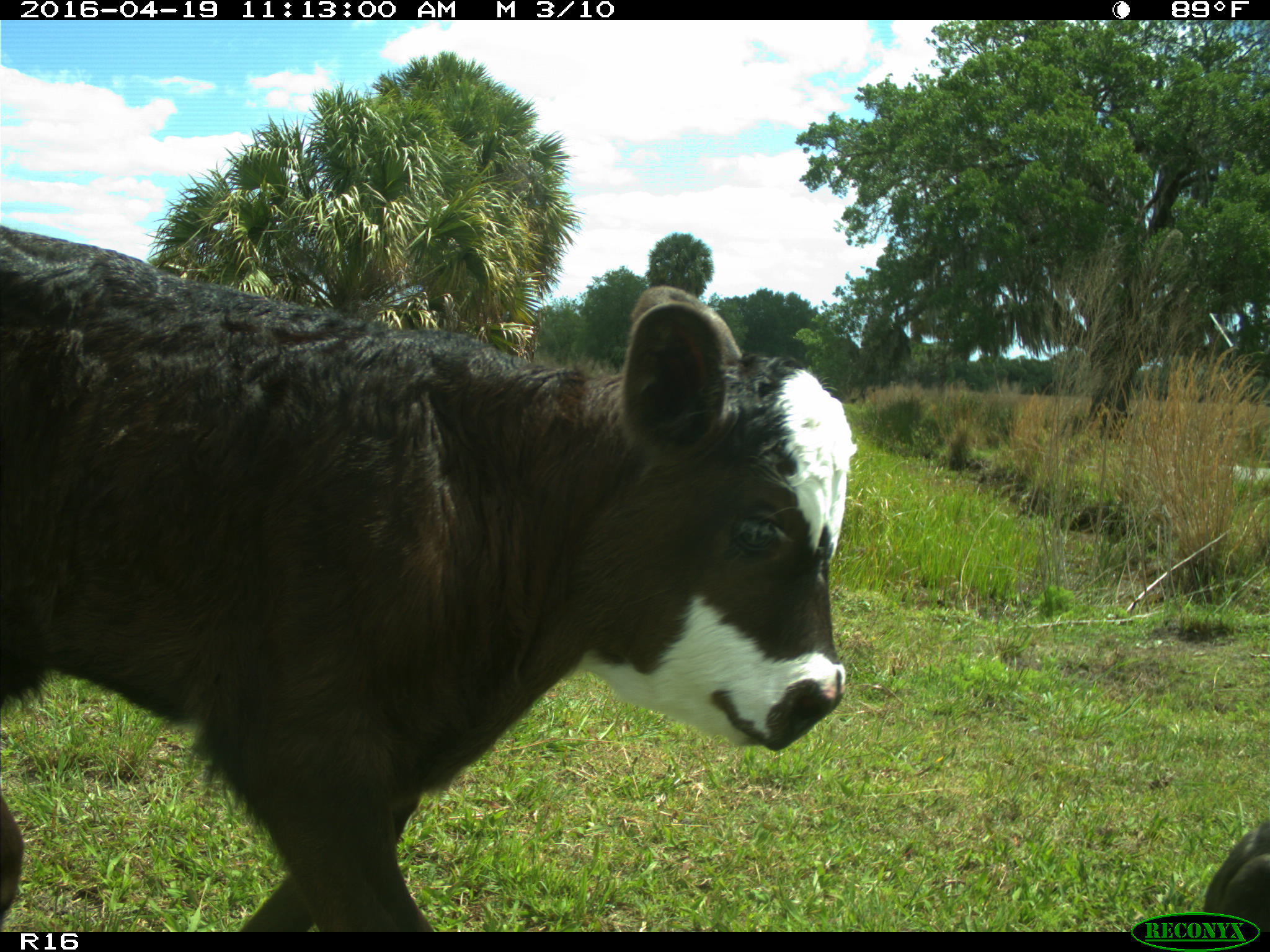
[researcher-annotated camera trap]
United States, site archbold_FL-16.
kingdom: Animalia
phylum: Chordata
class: Mammalia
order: Artiodactyla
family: Bovidae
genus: Bos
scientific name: Bos taurus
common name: domestic cow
Bos taurus (domestic cow).